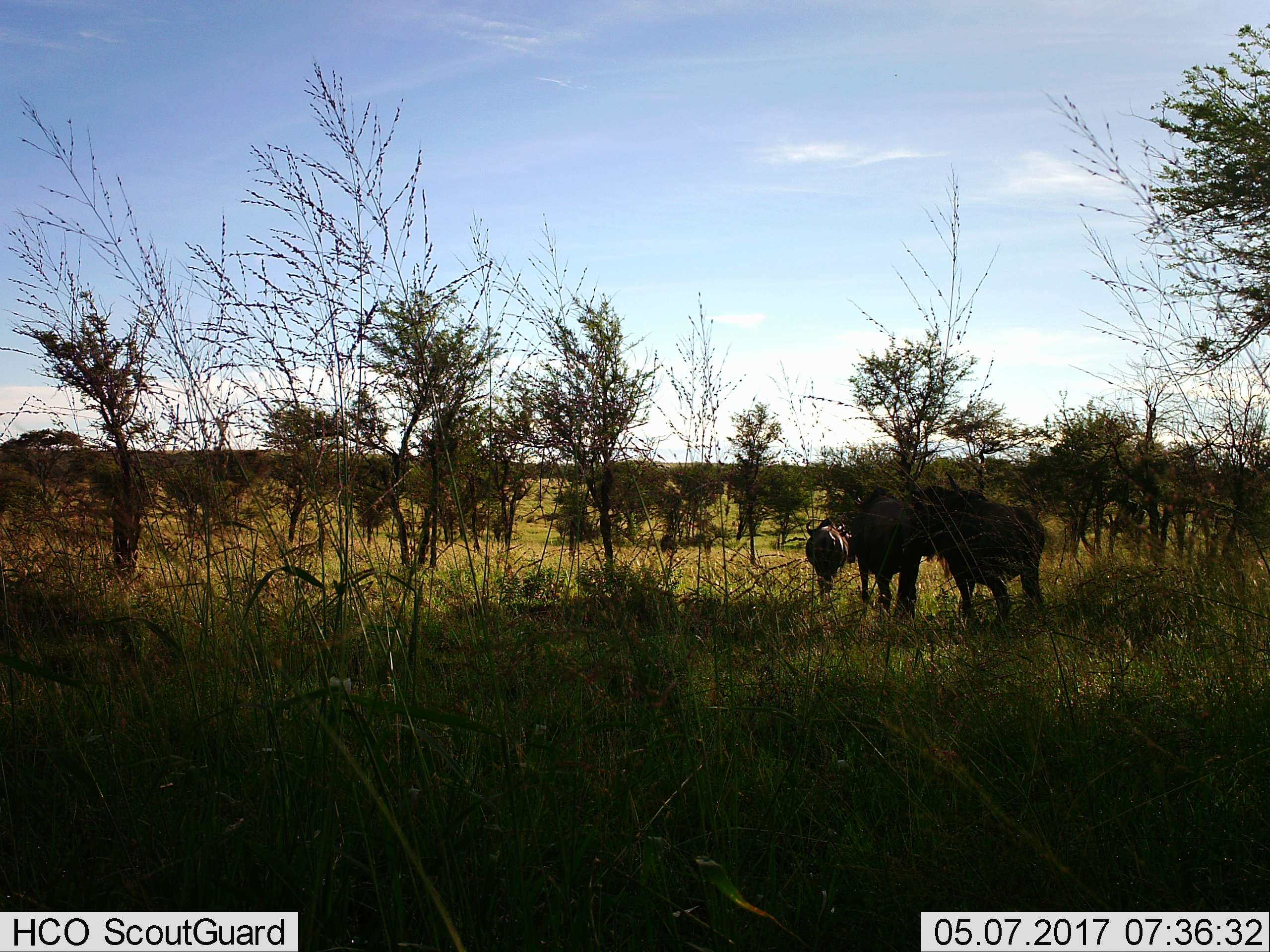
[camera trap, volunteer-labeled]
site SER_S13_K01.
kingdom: Animalia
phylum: Chordata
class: Mammalia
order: Artiodactyla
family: Bovidae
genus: Connochaetes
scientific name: Connochaetes taurinus taurinus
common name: blue wildebeest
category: wildebeestblue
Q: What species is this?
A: Wildebeestblue (blue wildebeest) (Connochaetes taurinus taurinus).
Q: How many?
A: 2.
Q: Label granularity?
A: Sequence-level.